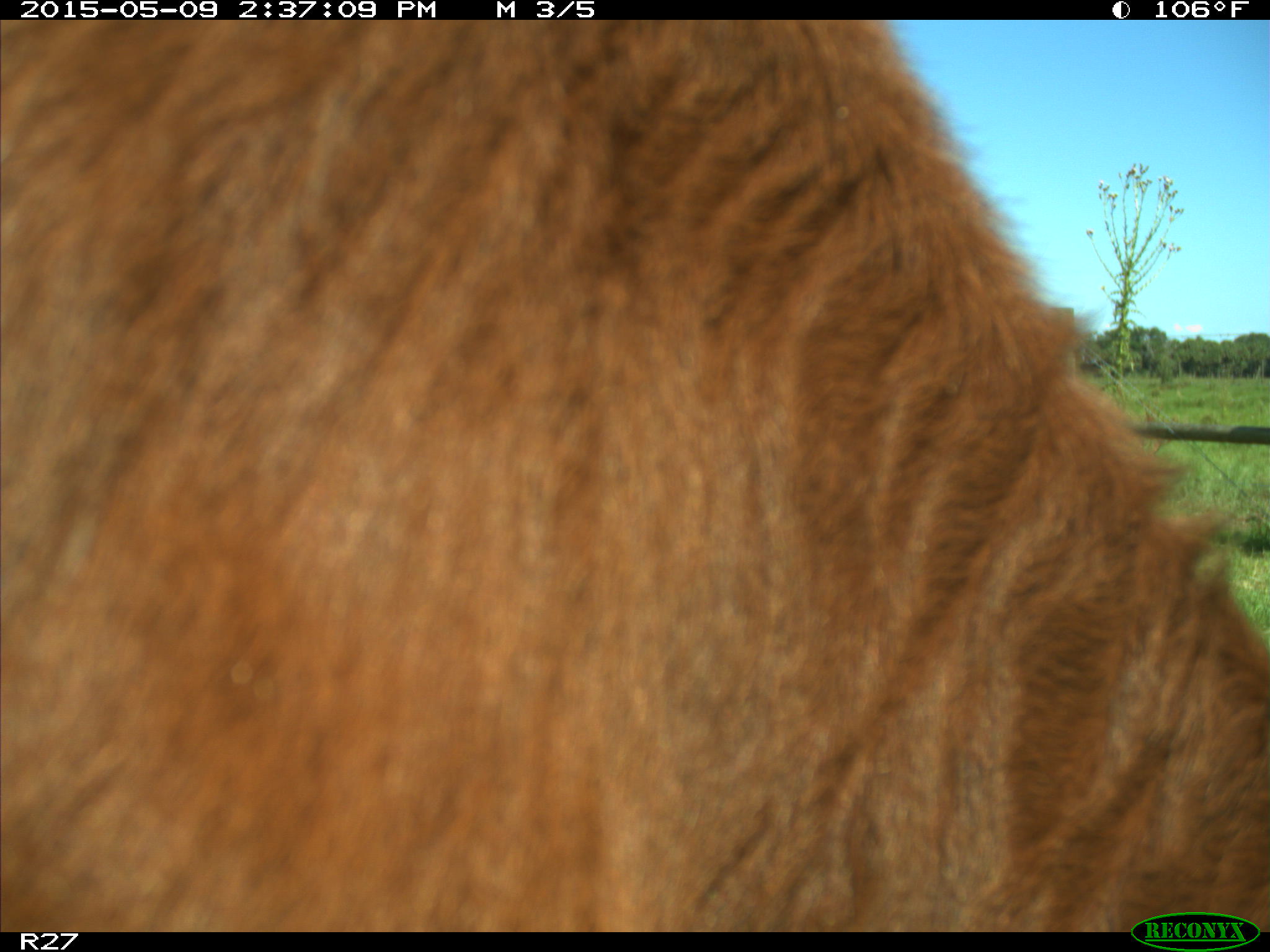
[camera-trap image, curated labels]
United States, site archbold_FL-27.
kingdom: Animalia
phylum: Chordata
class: Mammalia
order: Artiodactyla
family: Bovidae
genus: Bos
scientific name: Bos taurus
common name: domestic cow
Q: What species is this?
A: Bos taurus (domestic cow).